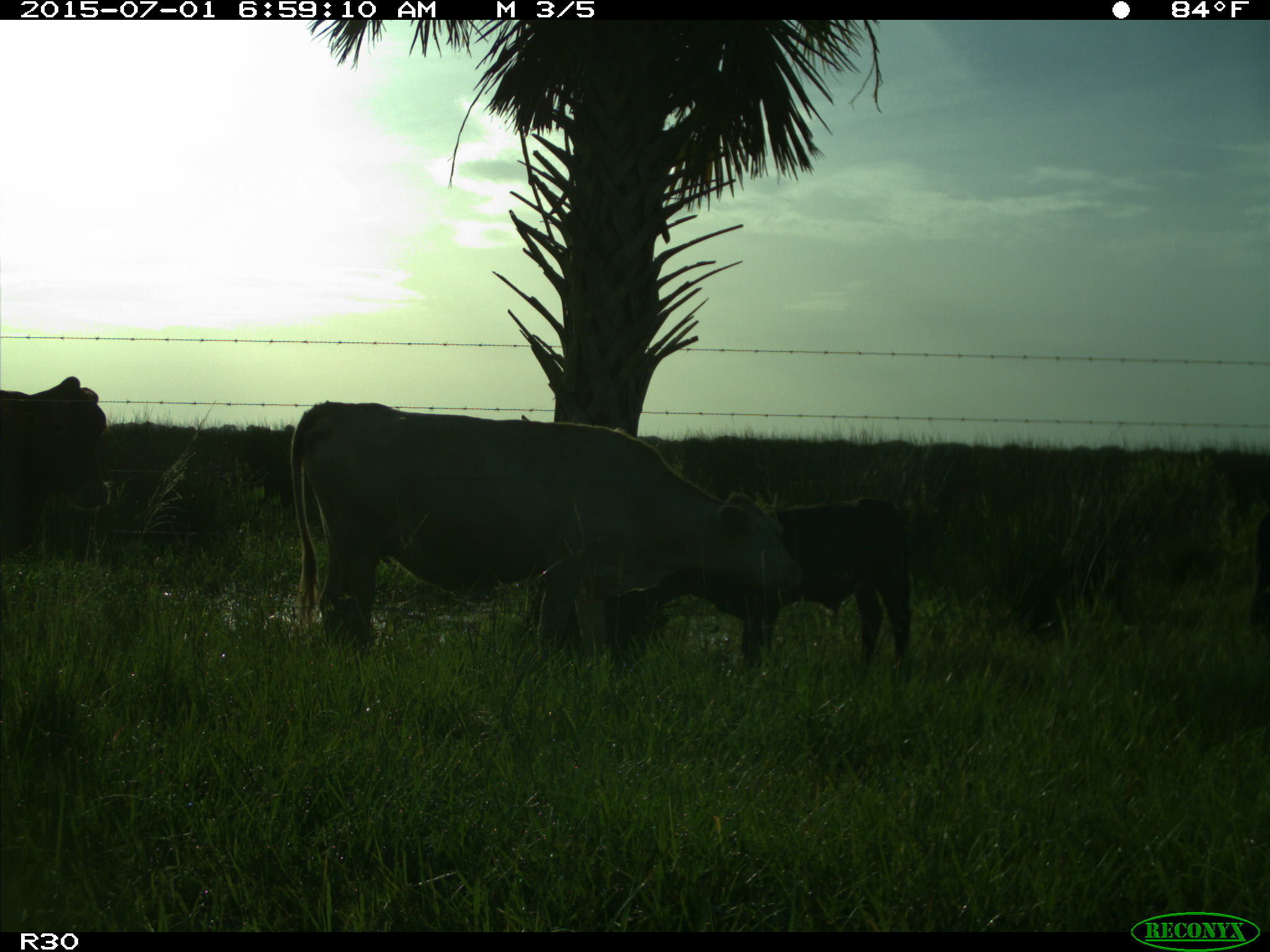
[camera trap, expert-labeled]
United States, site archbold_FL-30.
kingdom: Animalia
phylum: Chordata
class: Mammalia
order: Artiodactyla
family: Bovidae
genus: Bos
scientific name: Bos taurus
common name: domestic cow